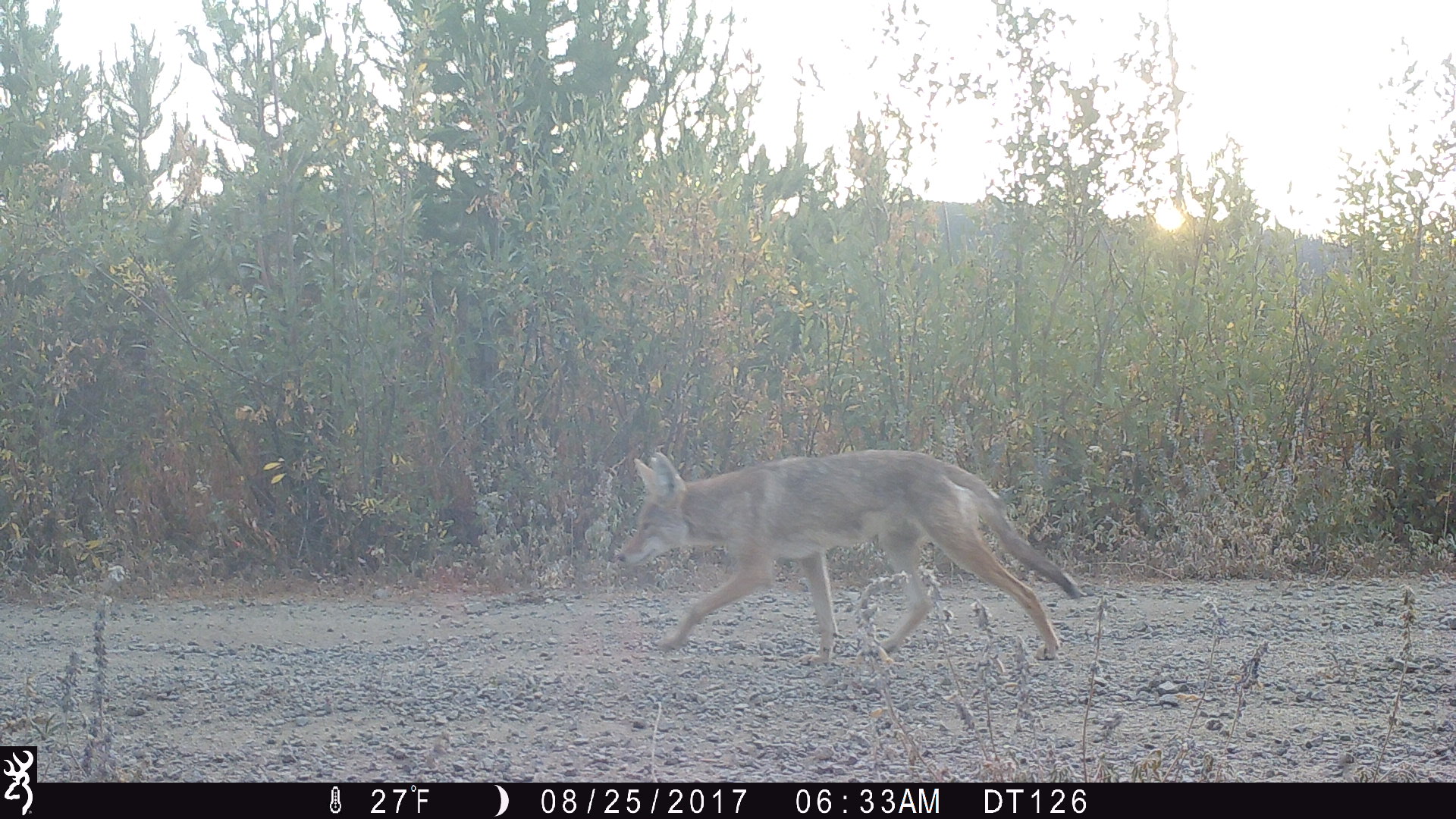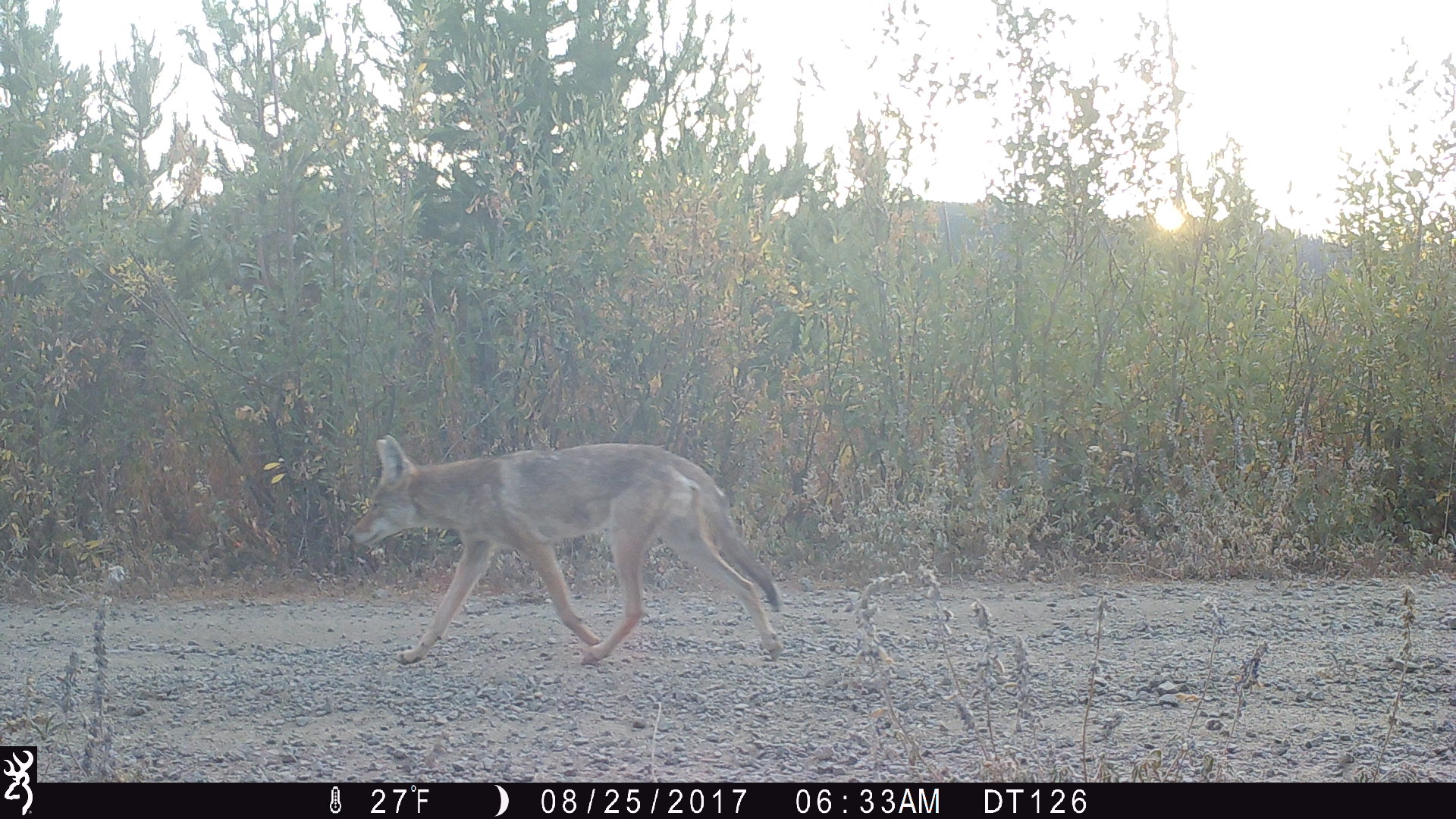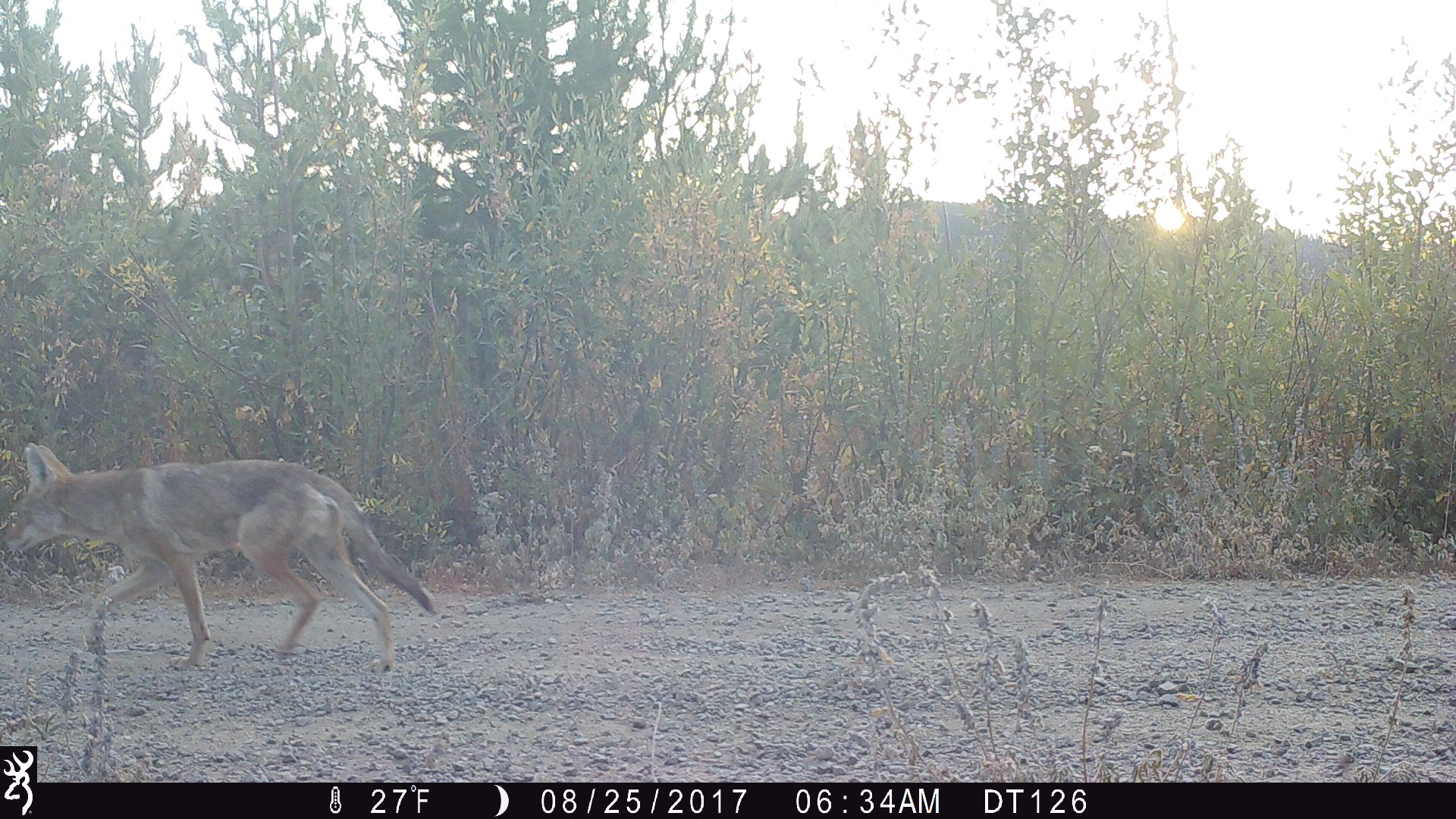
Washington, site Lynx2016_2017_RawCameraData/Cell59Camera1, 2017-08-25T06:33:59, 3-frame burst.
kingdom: Animalia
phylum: Chordata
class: Mammalia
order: Carnivora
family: Canidae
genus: Canis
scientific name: Canis latrans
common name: coyote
Canis latrans (coyote). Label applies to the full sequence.